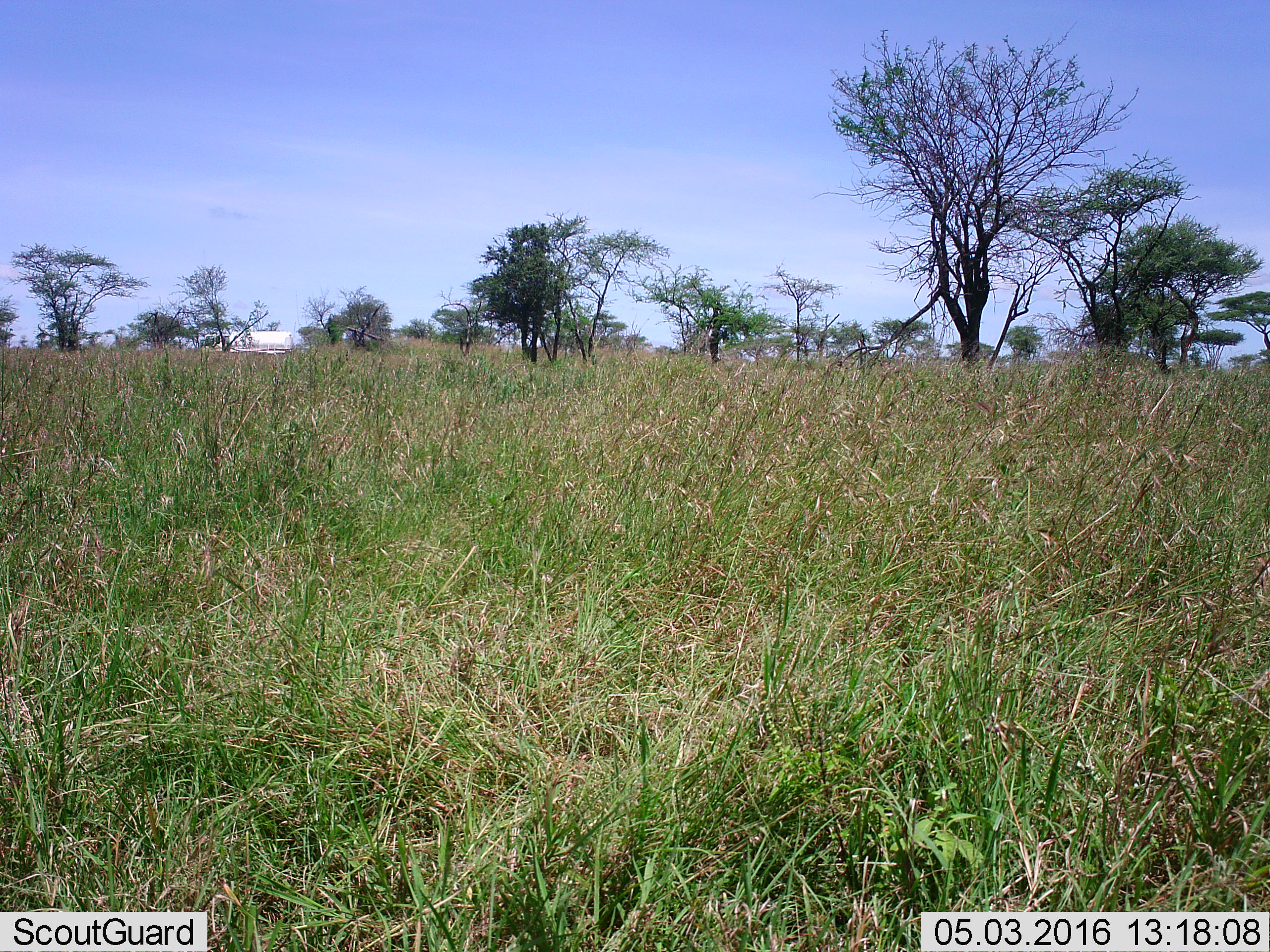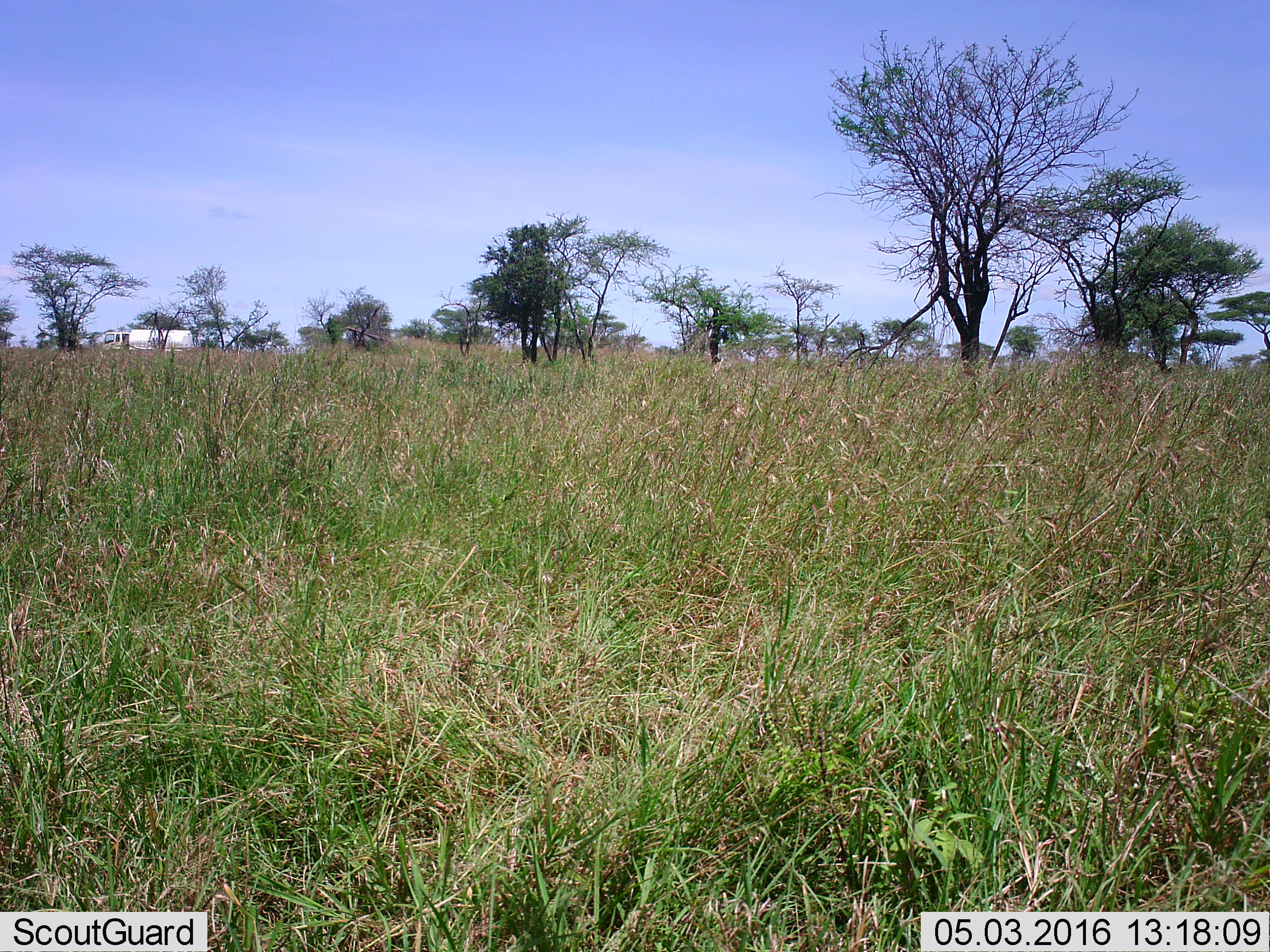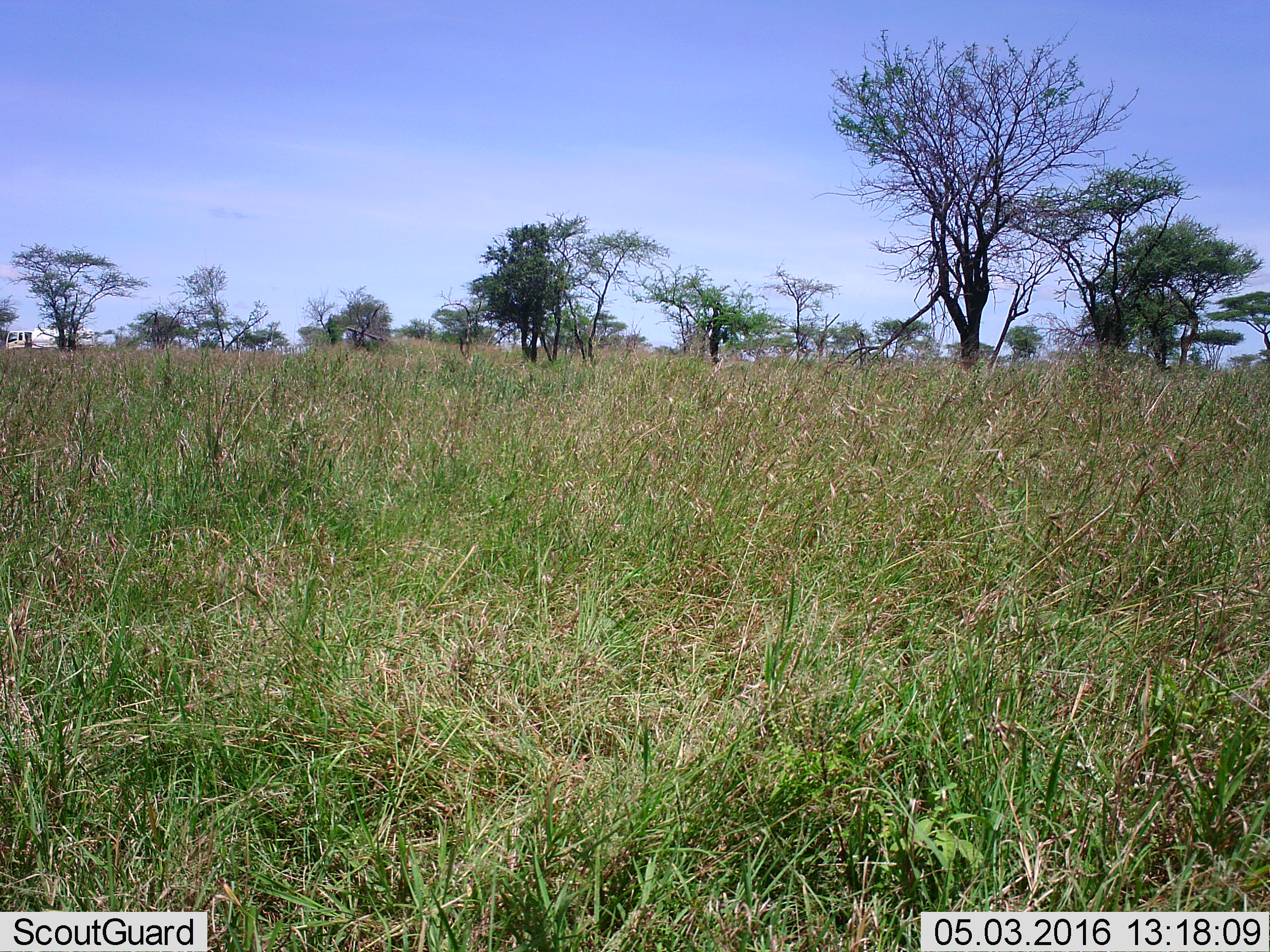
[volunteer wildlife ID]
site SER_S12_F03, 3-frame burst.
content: unidentified animal